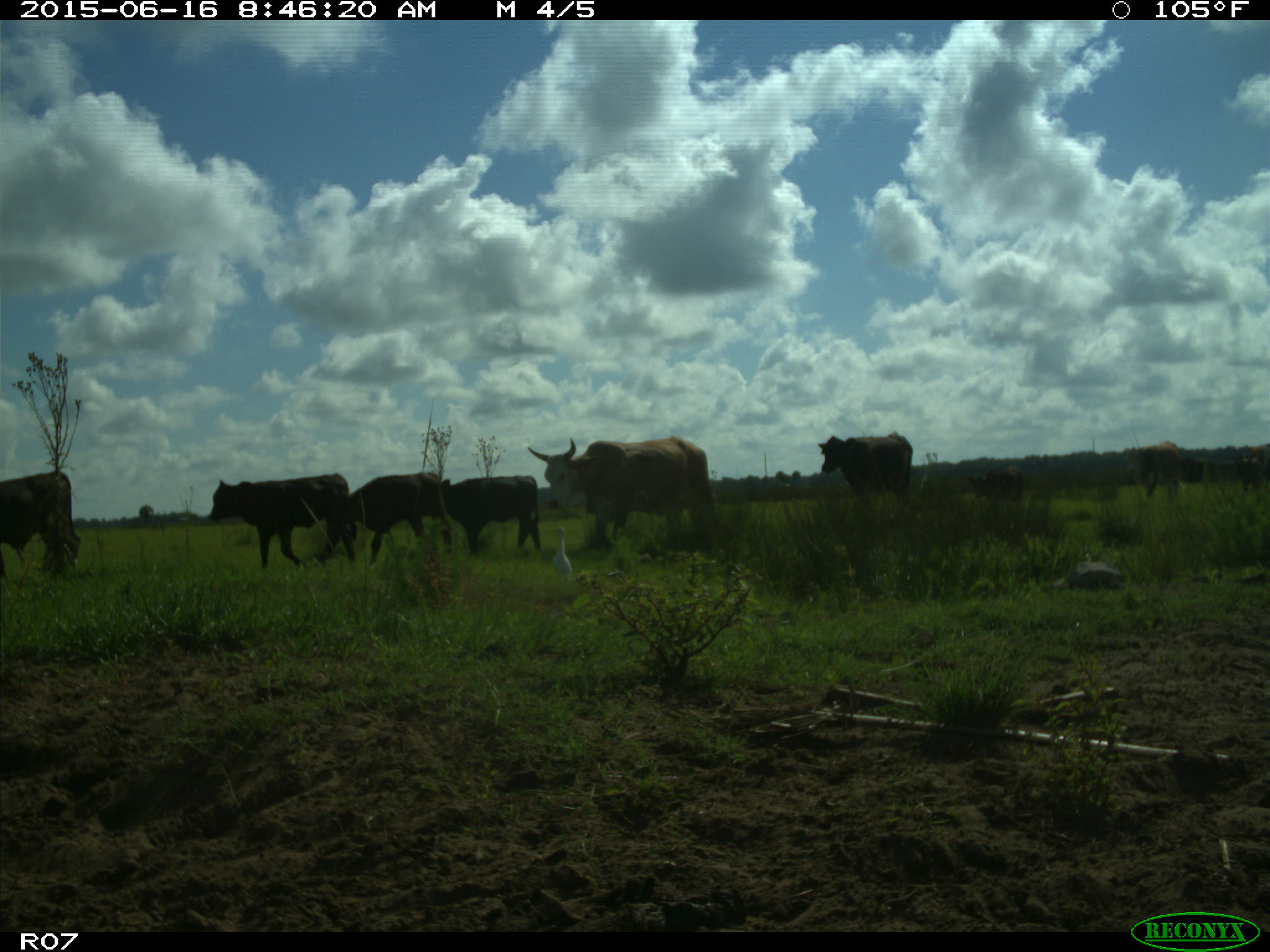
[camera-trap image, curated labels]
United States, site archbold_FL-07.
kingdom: Animalia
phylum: Chordata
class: Mammalia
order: Artiodactyla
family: Bovidae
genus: Bos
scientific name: Bos taurus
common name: domestic cow